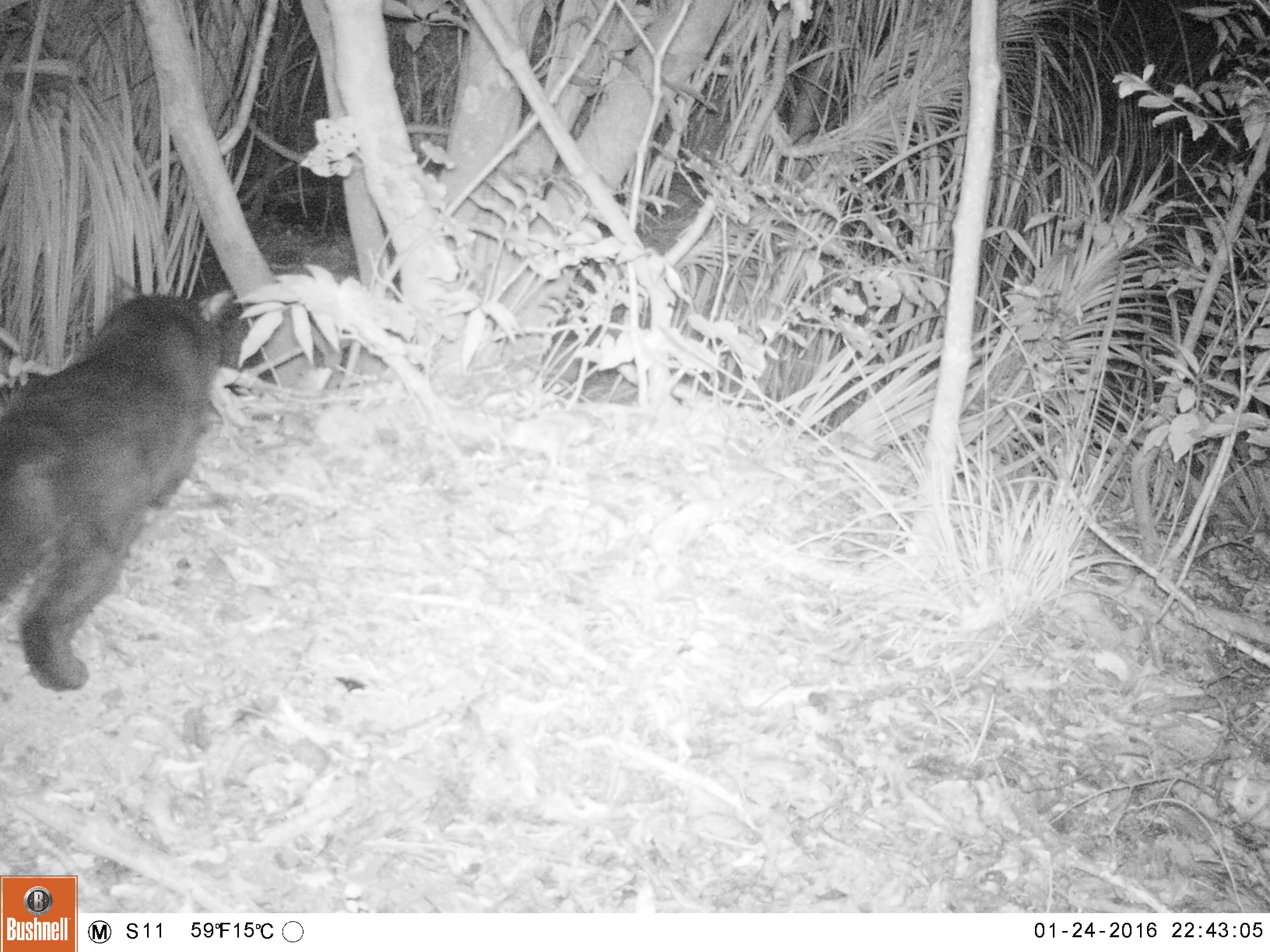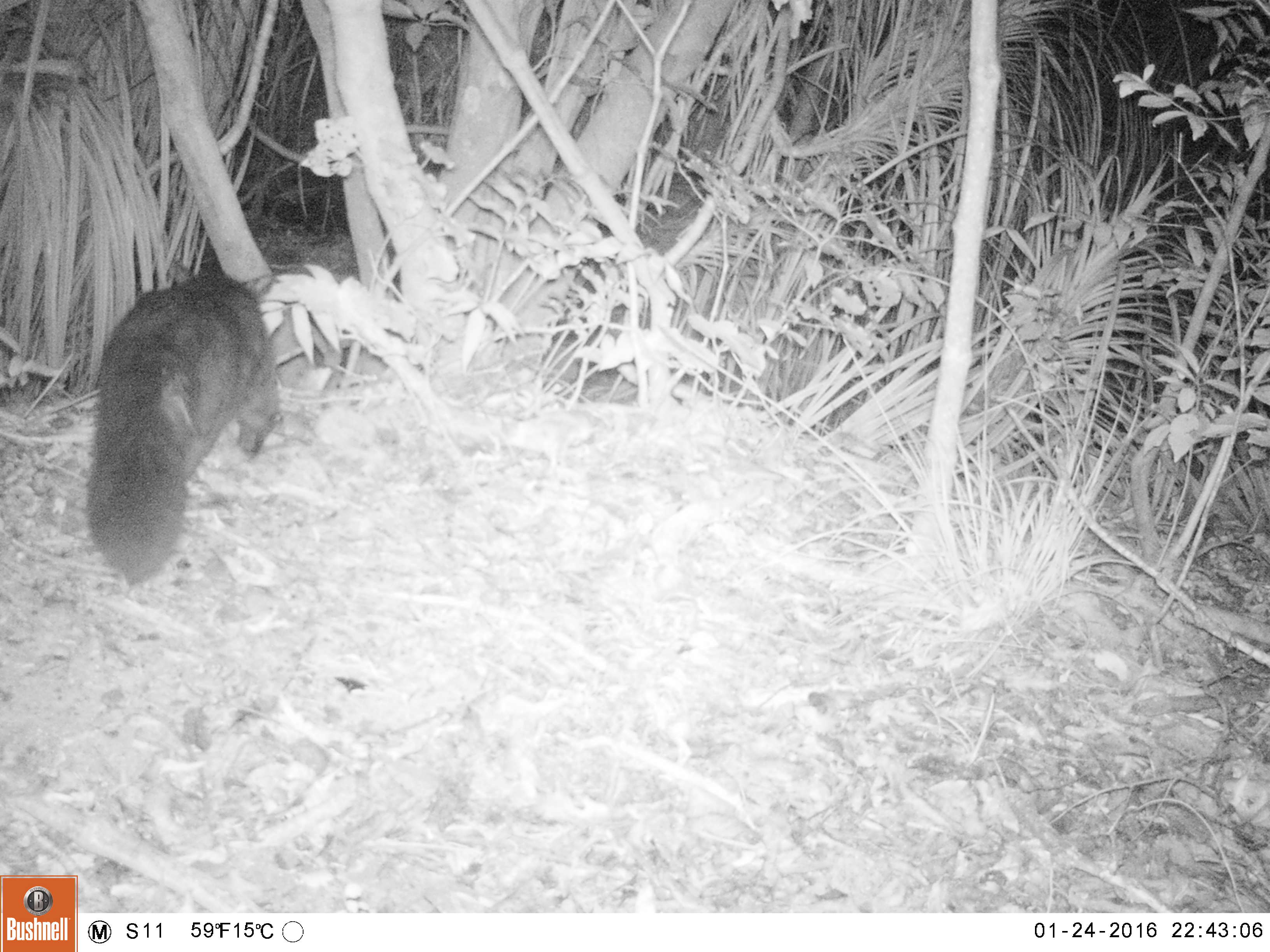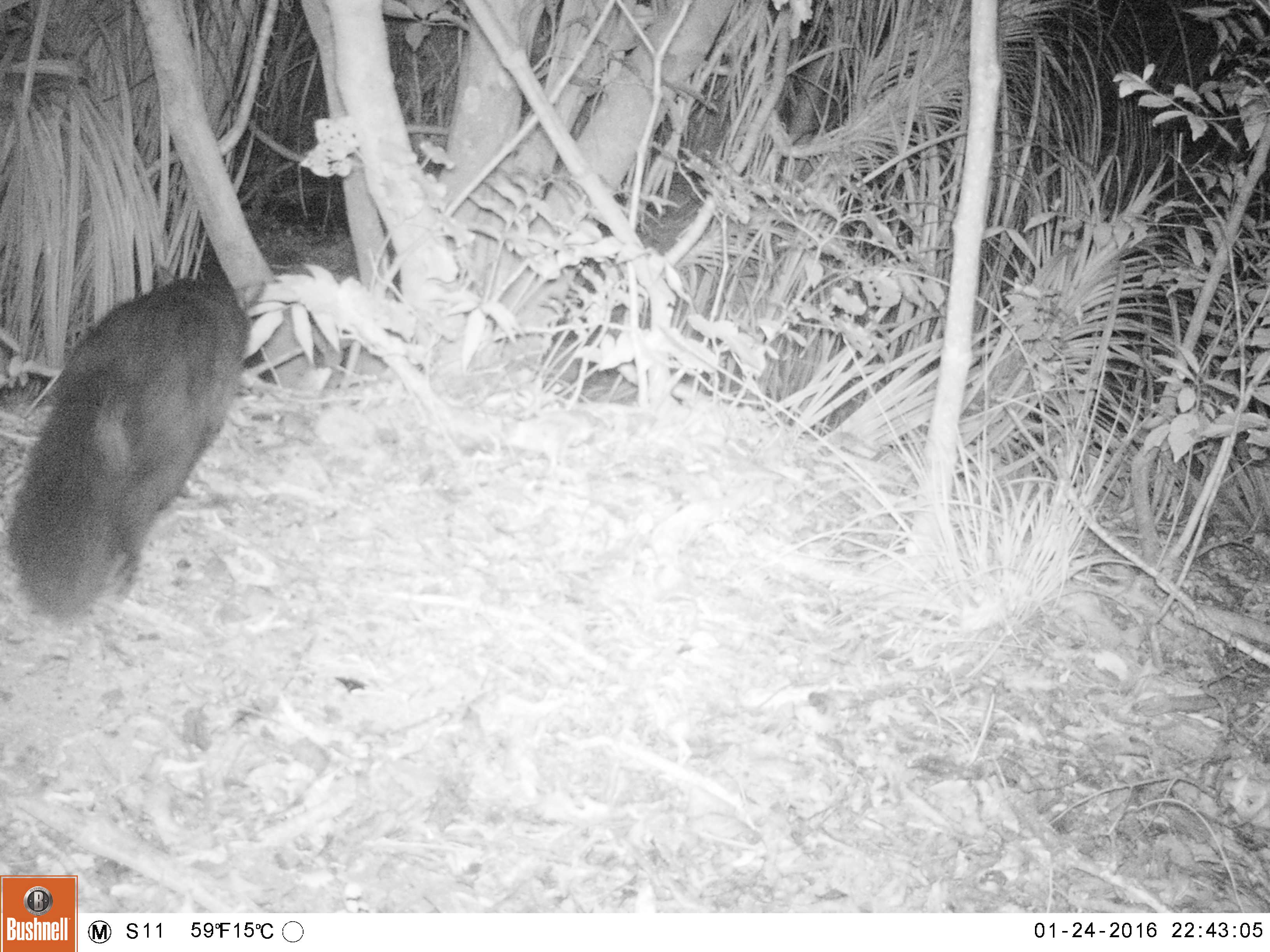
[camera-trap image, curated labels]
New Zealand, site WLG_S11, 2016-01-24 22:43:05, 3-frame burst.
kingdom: Animalia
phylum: Chordata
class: Mammalia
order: Carnivora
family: Felidae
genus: Felis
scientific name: Felis catus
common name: domestic cat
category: cat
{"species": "cat (domestic cat) (Felis catus)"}